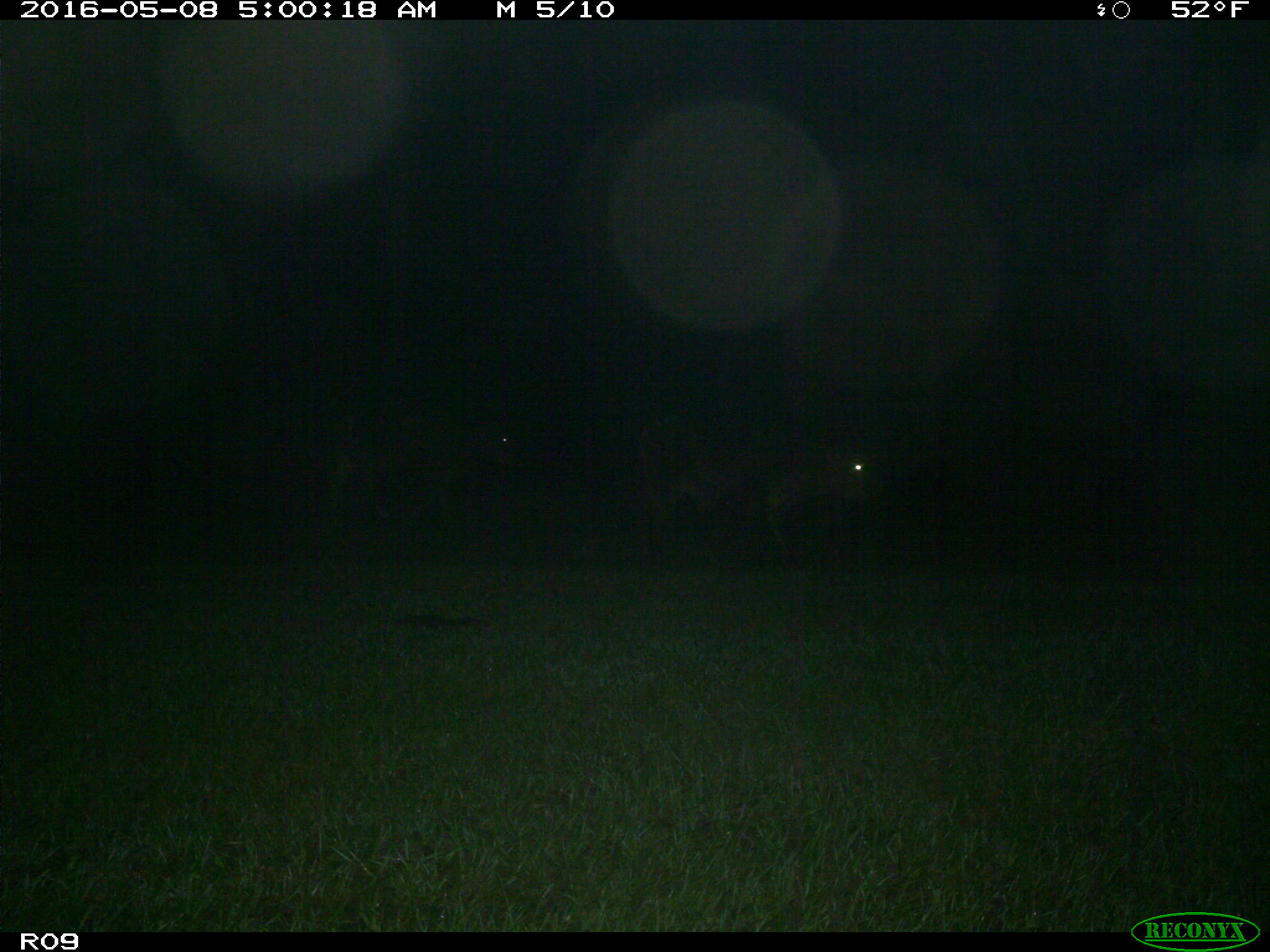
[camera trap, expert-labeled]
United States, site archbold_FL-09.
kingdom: Animalia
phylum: Chordata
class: Mammalia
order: Artiodactyla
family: Bovidae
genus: Bos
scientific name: Bos taurus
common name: domestic cow